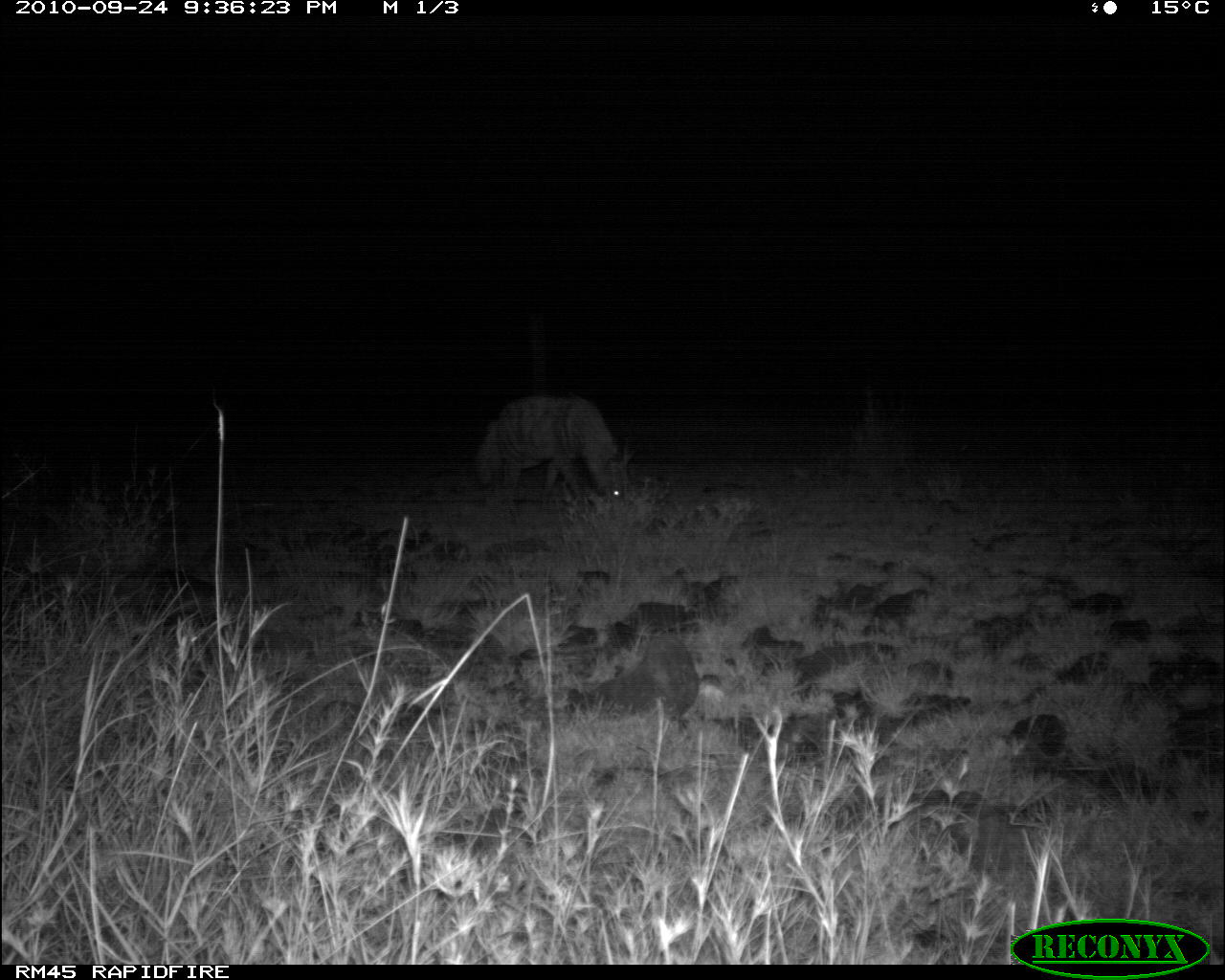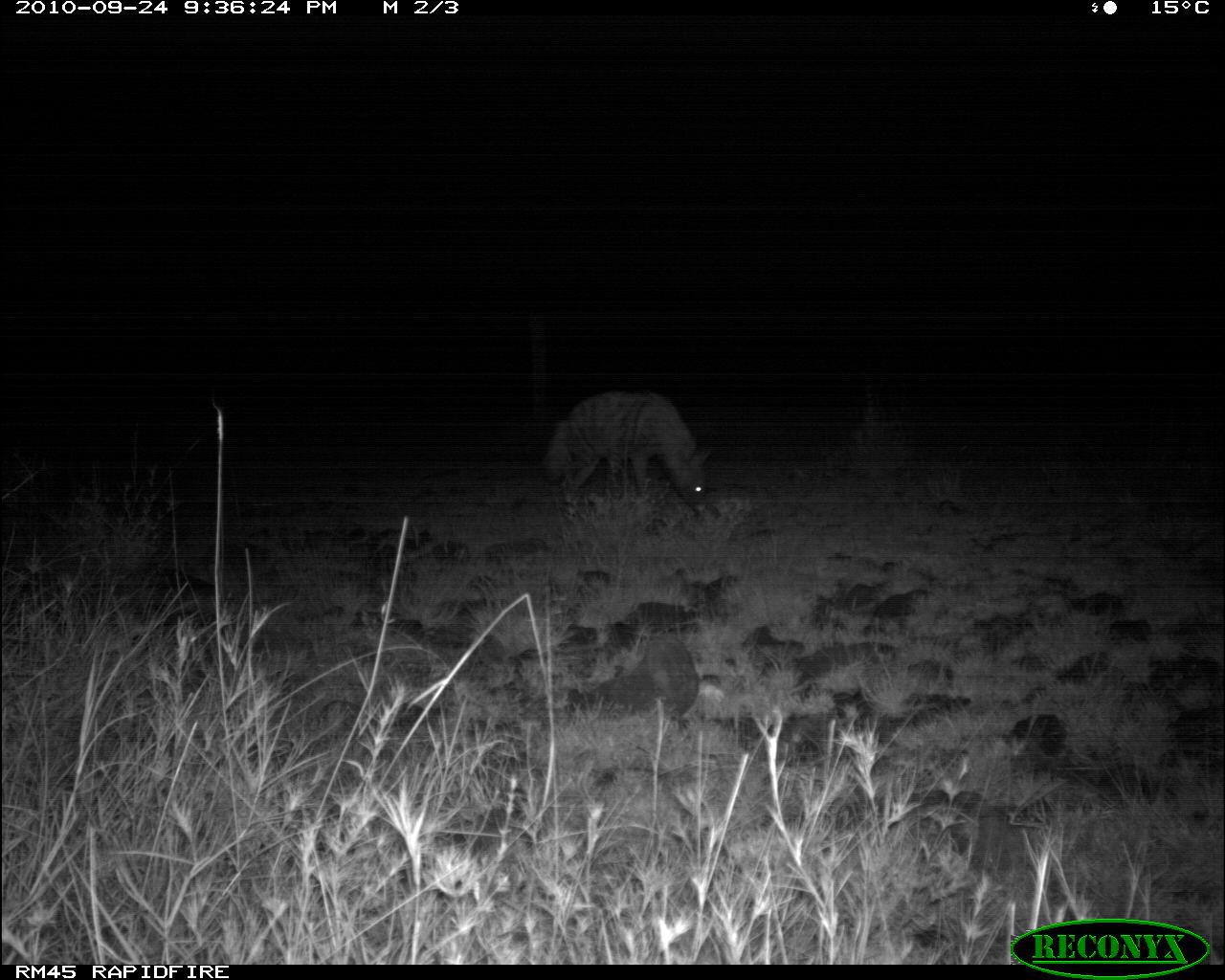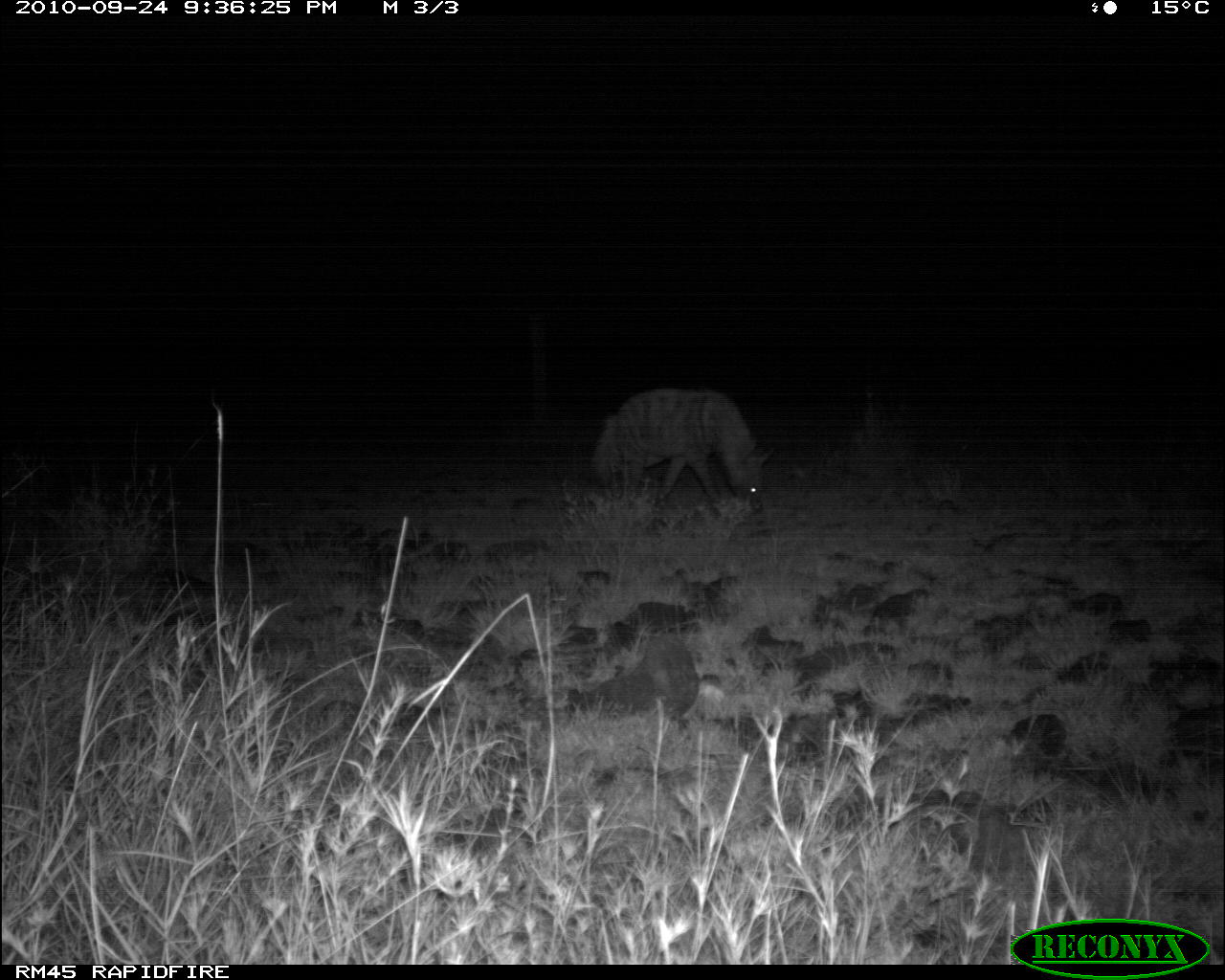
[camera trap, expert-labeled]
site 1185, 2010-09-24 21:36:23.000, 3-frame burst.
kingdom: Animalia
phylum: Chordata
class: Mammalia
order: Carnivora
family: Hyaenidae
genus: Hyaena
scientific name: Hyaena hyaena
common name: striped hyena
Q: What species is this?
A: Hyaena hyaena (striped hyena).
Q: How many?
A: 1.